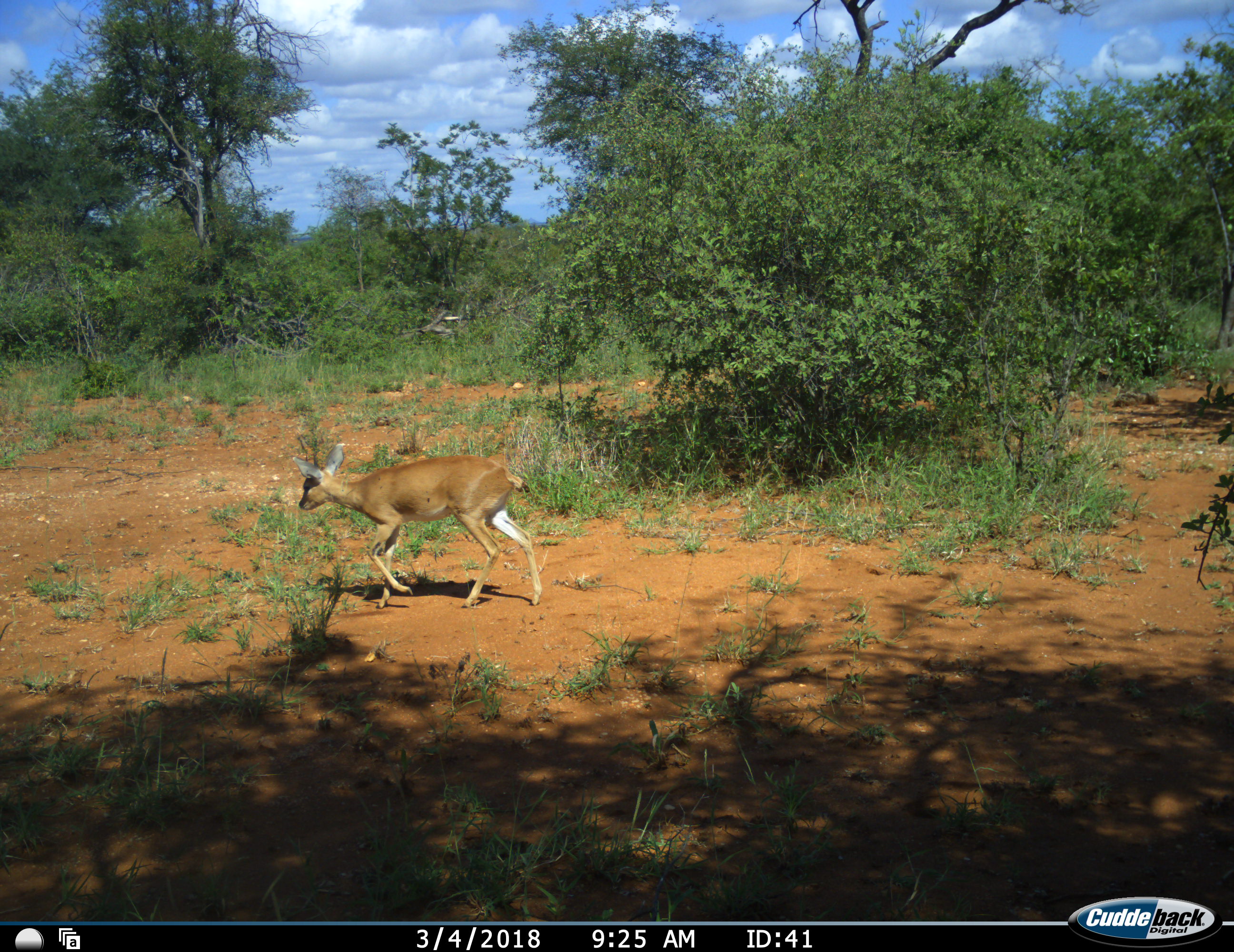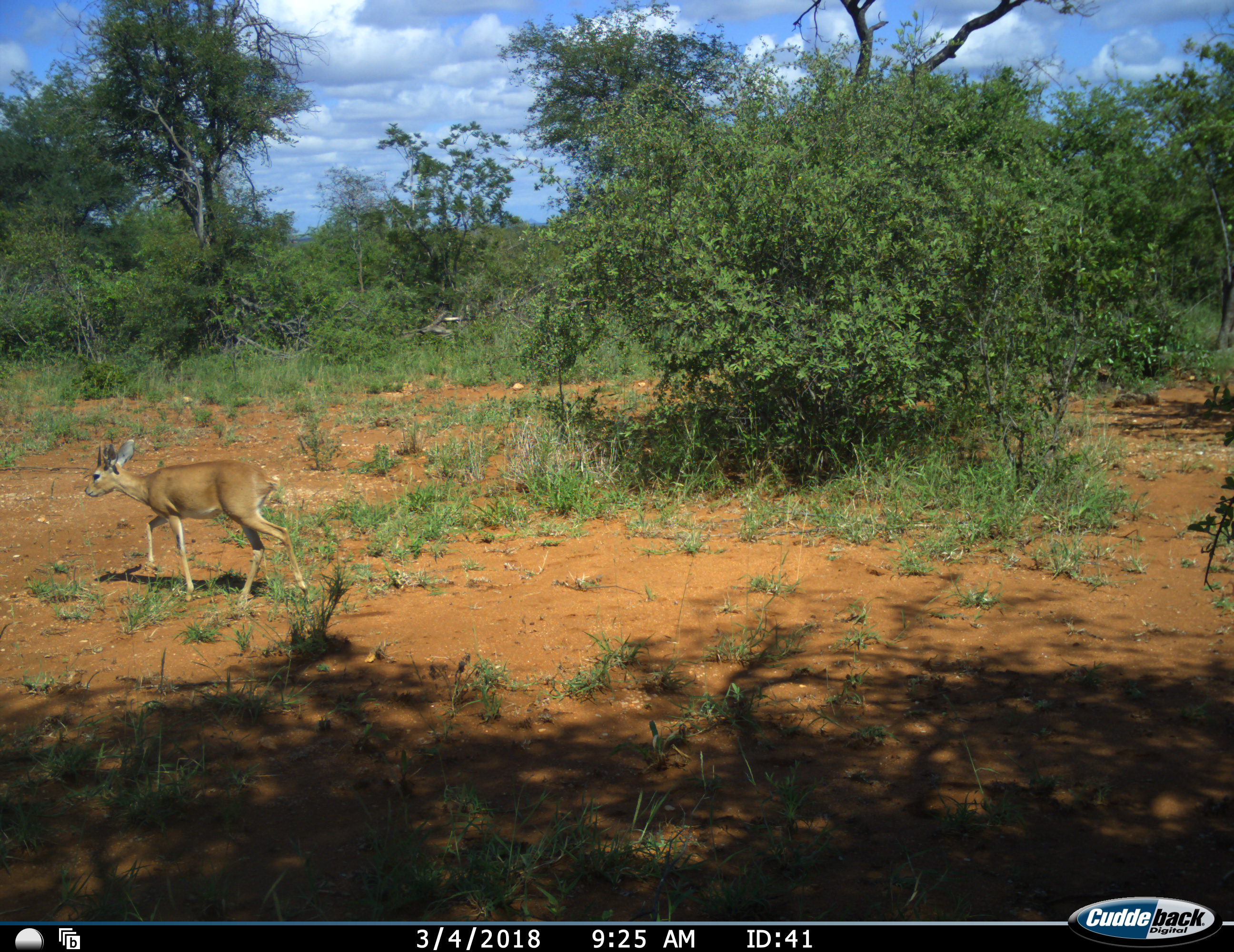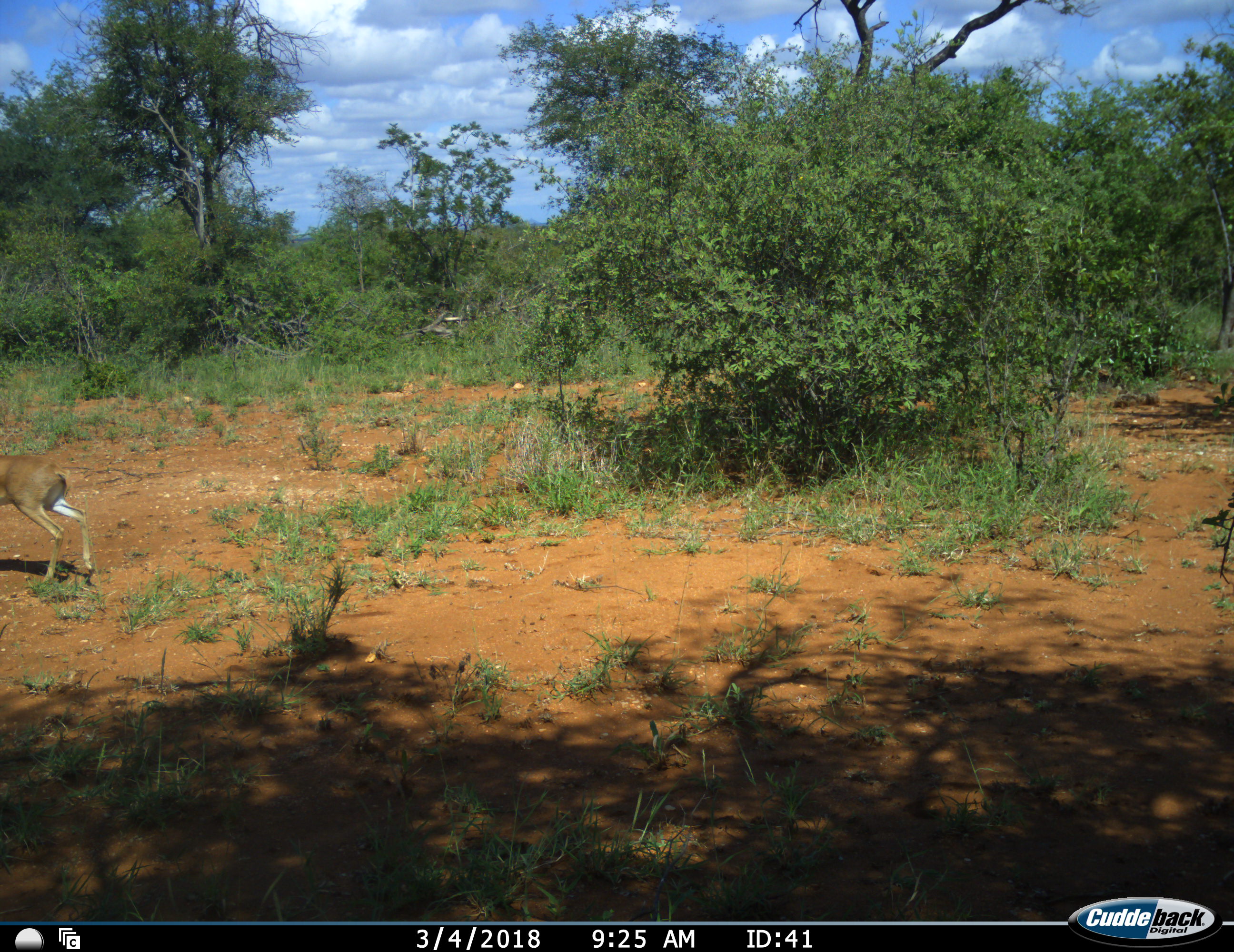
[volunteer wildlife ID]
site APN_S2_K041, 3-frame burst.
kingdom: Animalia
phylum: Chordata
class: Mammalia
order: Artiodactyla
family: Bovidae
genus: Raphicerus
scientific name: Raphicerus campestris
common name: steenbok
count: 1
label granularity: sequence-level